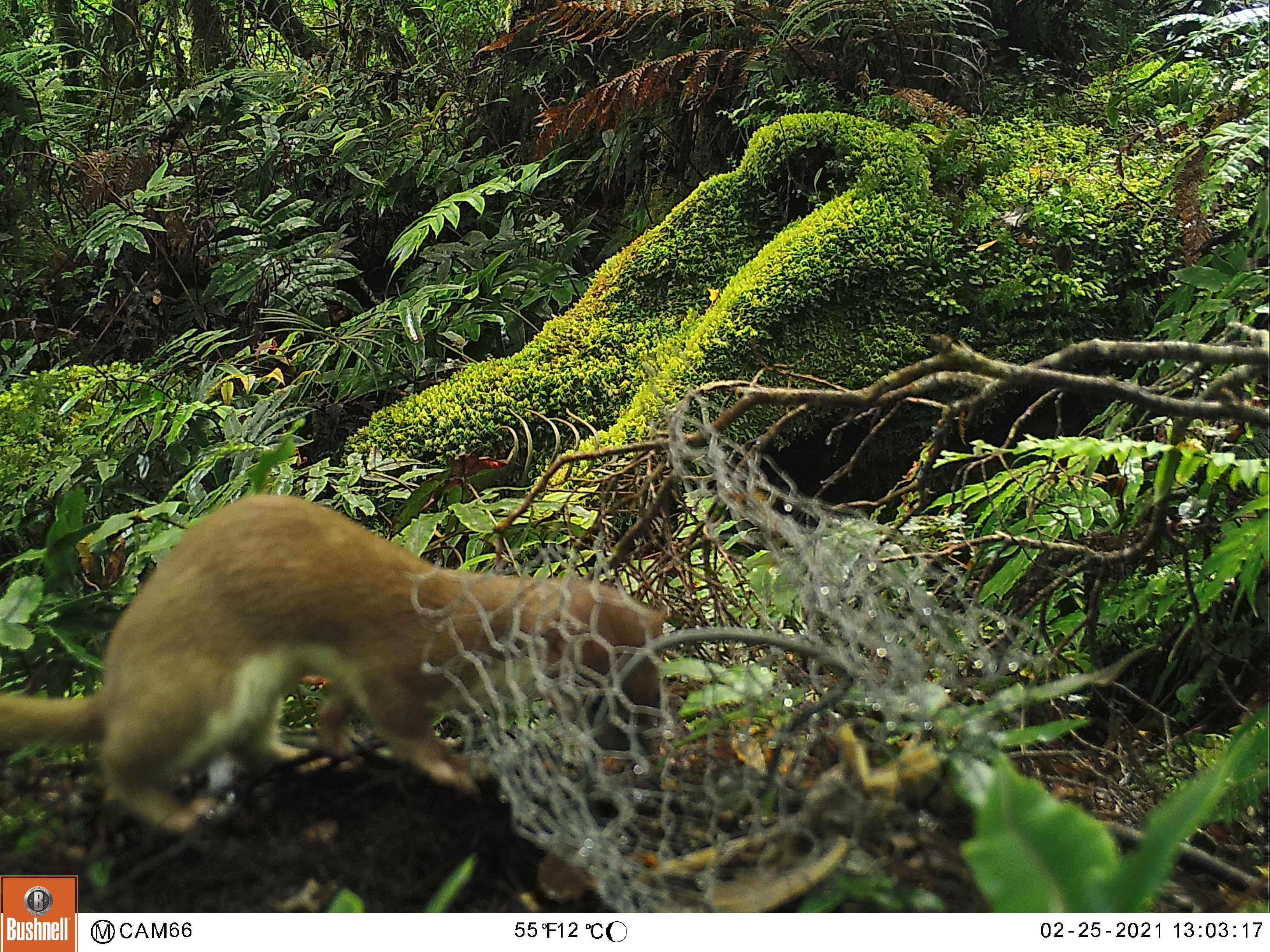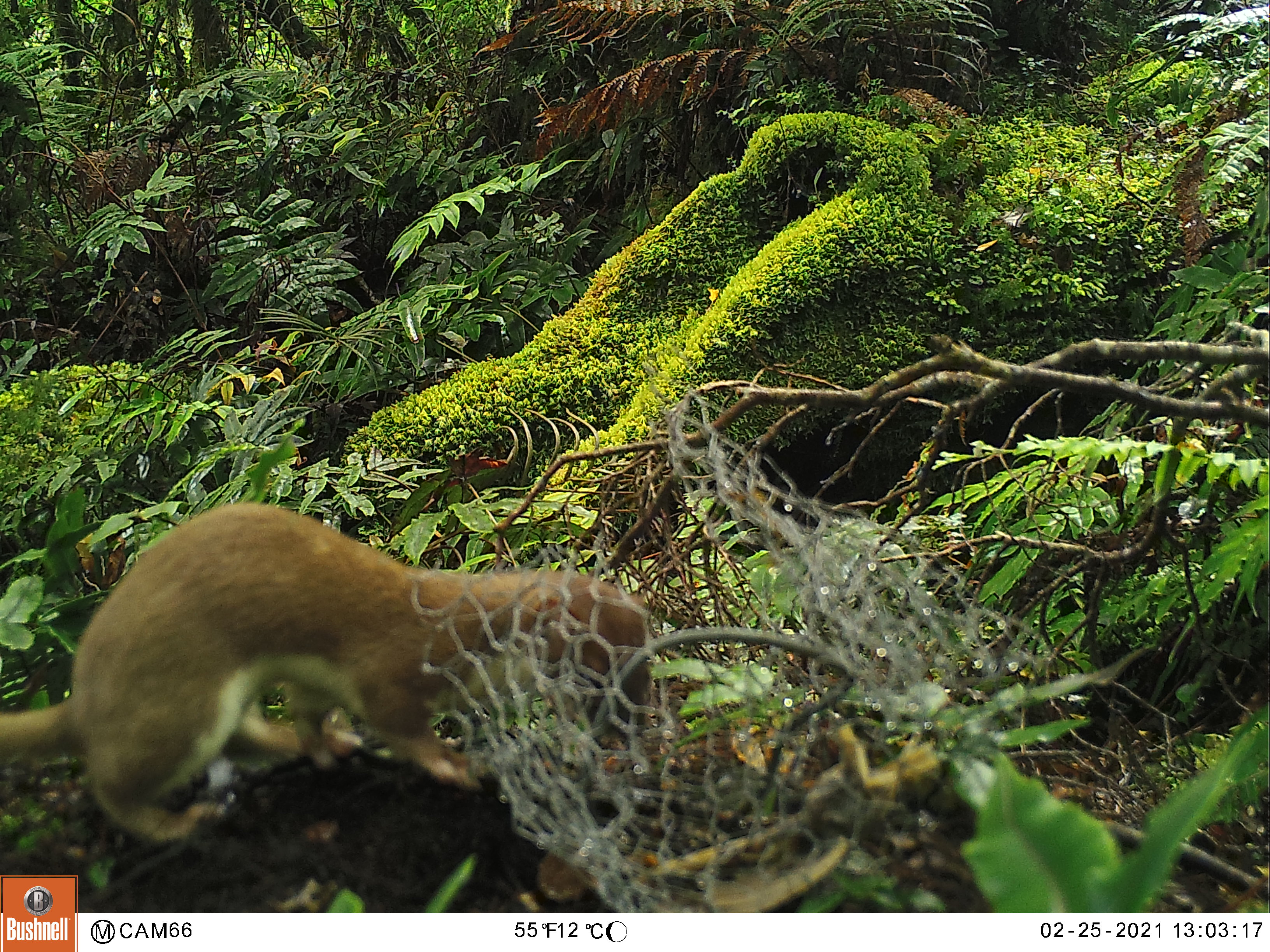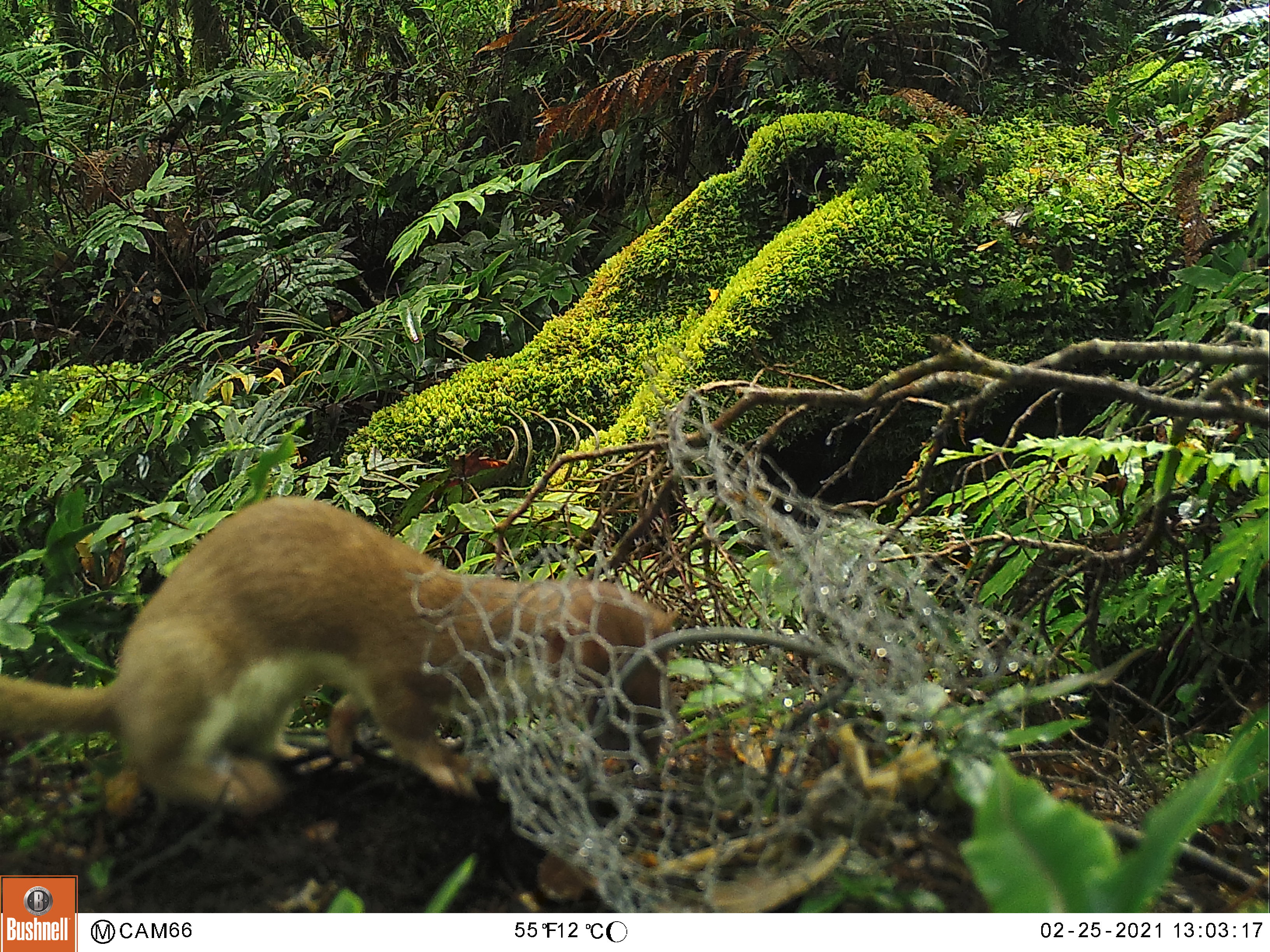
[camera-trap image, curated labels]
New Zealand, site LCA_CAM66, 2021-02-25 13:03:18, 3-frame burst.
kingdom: Animalia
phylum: Chordata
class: Mammalia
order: Carnivora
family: Mustelidae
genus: Mustela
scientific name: Mustela erminea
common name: stoat